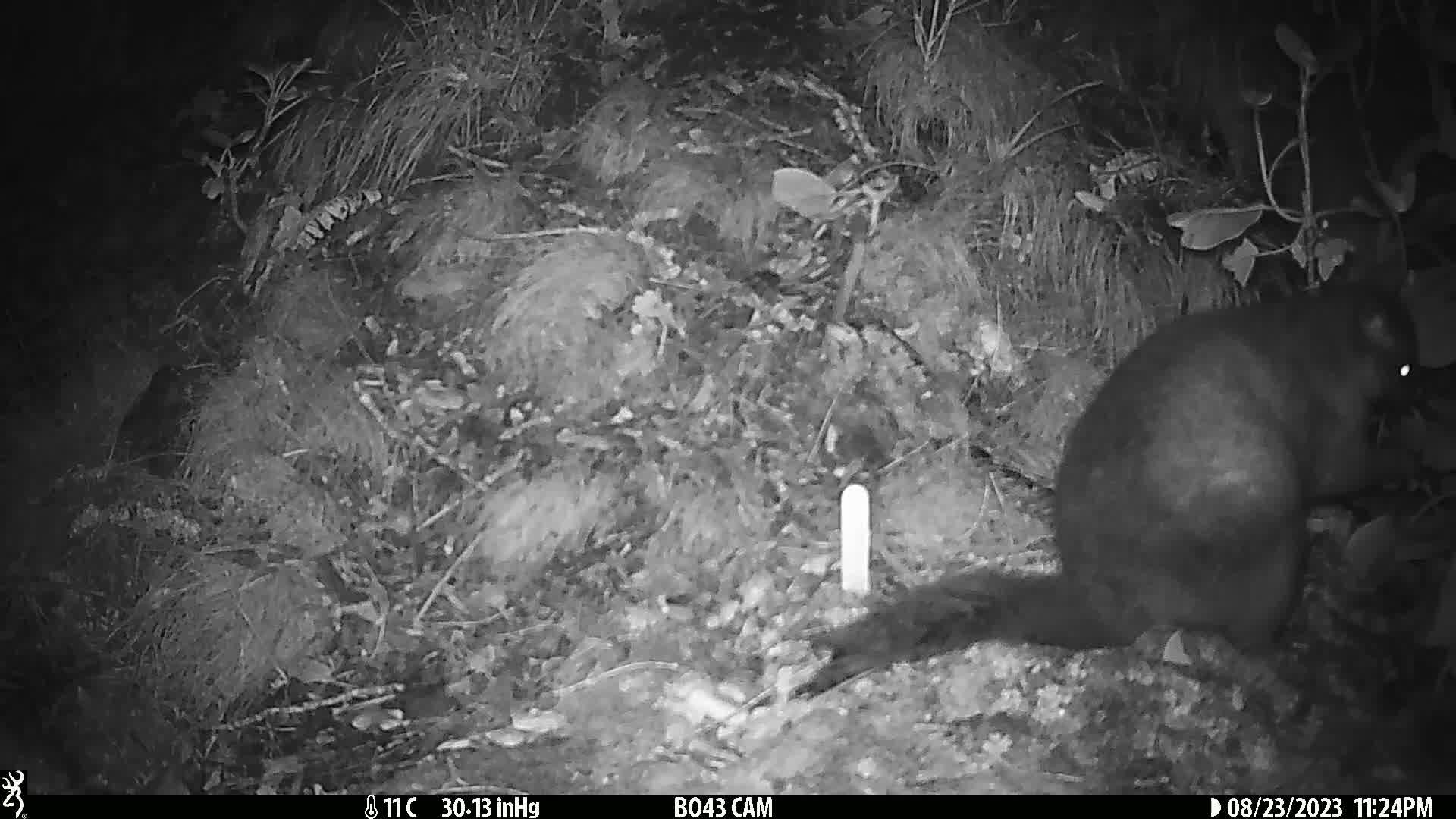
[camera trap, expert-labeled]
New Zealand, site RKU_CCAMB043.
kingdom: Animalia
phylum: Chordata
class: Mammalia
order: Diprotodontia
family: Phalangeridae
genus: Trichosurus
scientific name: Trichosurus vulpecula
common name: common brushtail possum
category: possum